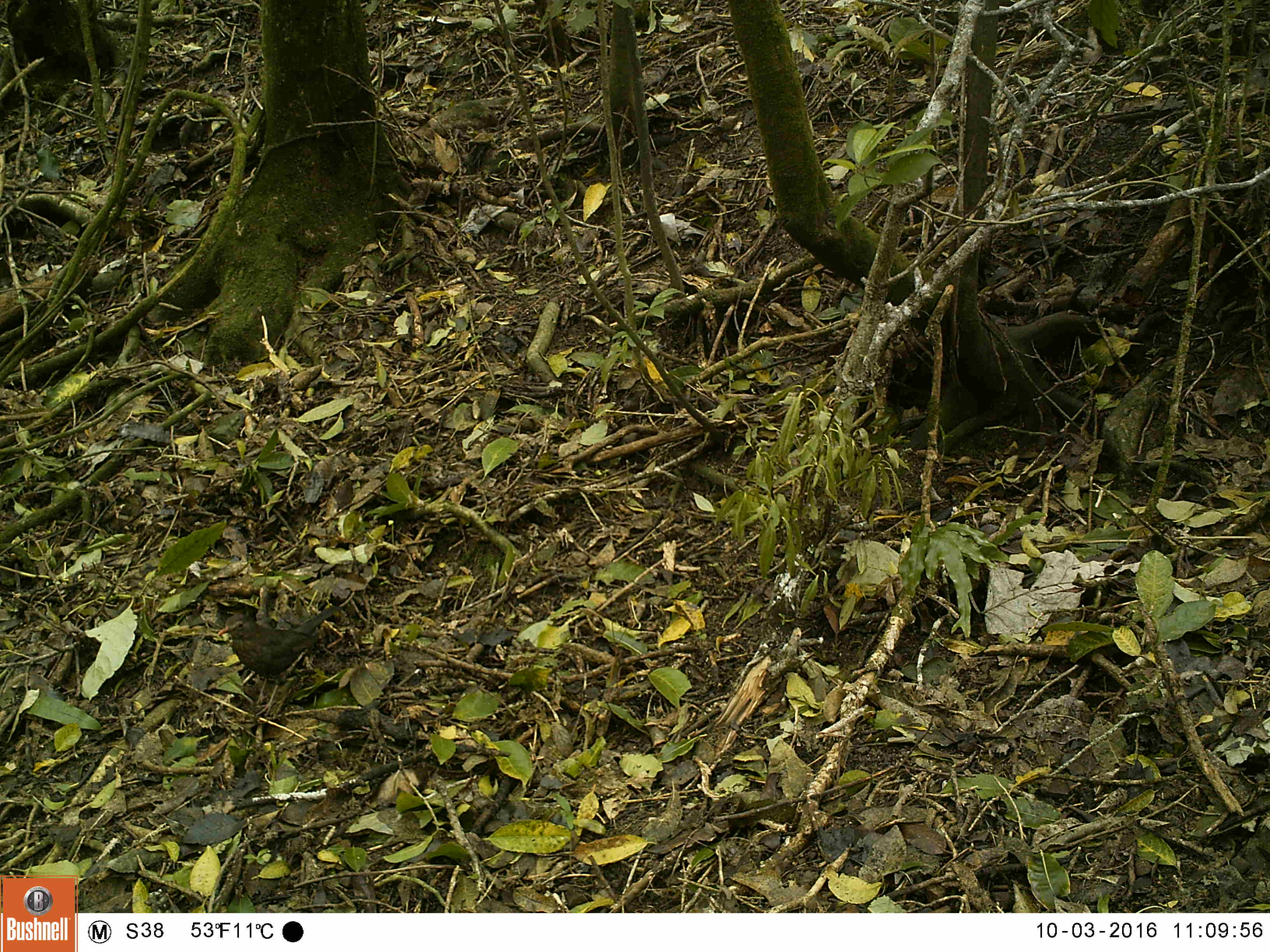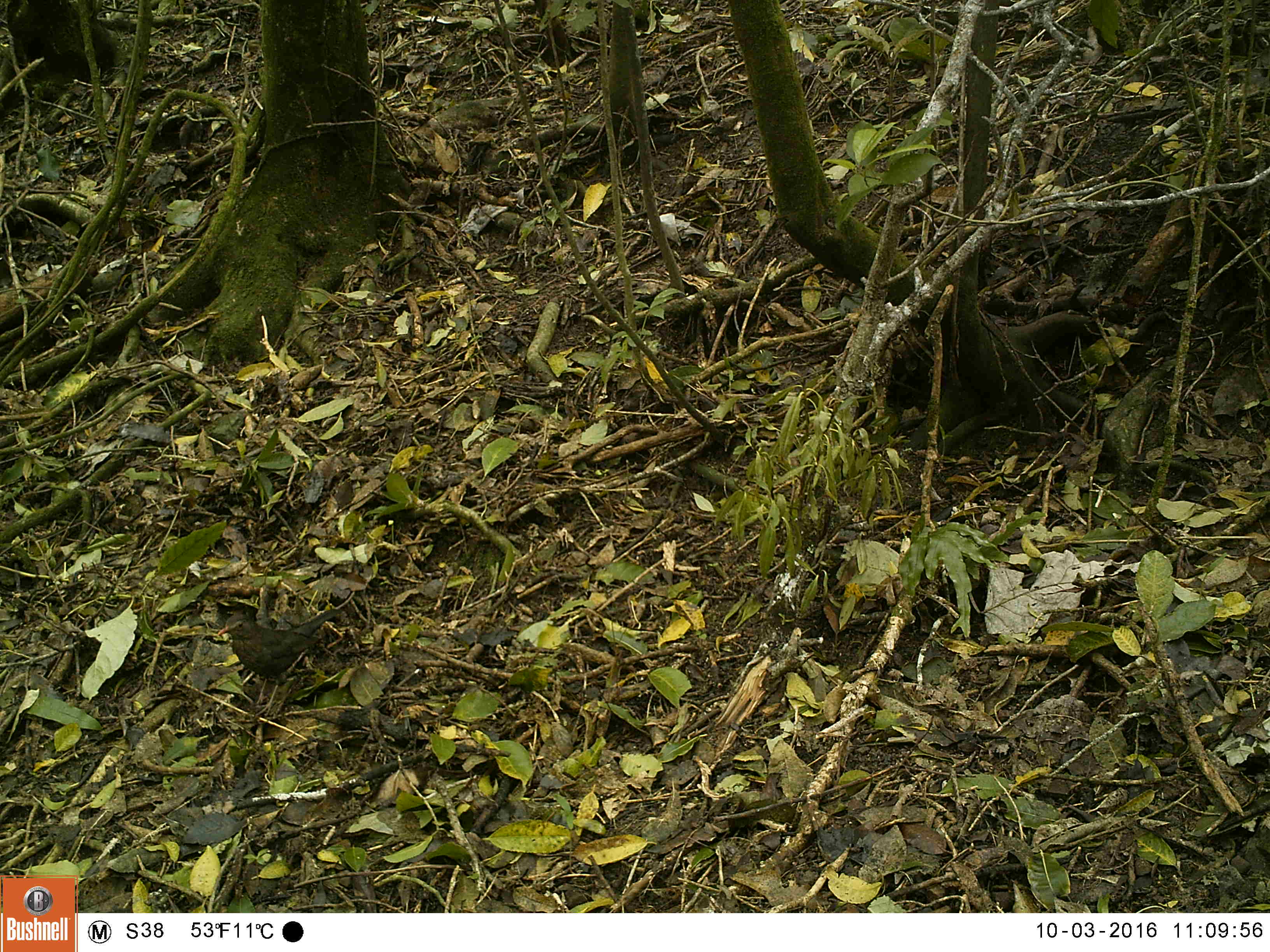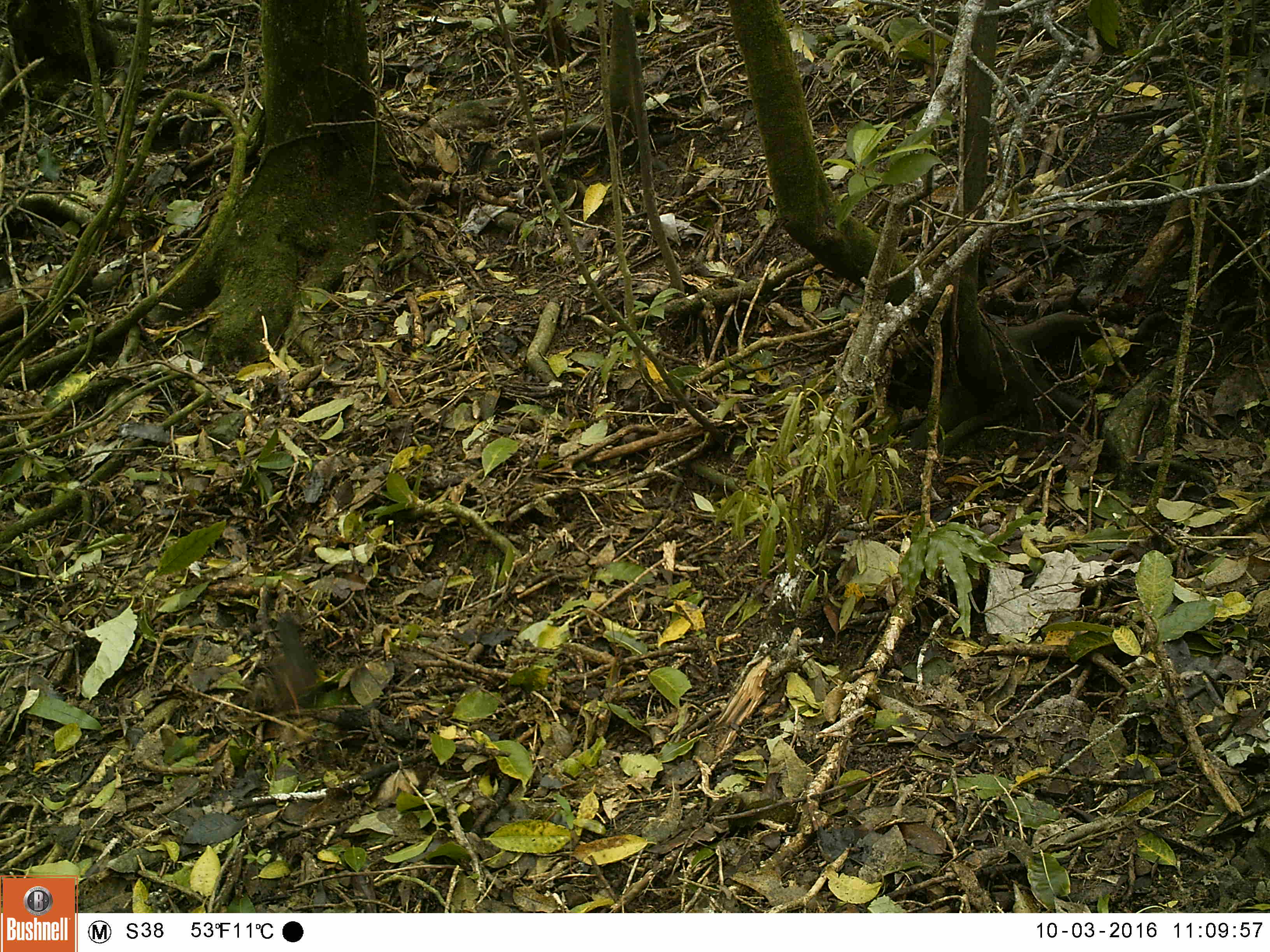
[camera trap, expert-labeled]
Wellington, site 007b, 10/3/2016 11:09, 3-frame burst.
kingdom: Animalia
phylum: Chordata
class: Aves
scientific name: Aves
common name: bird